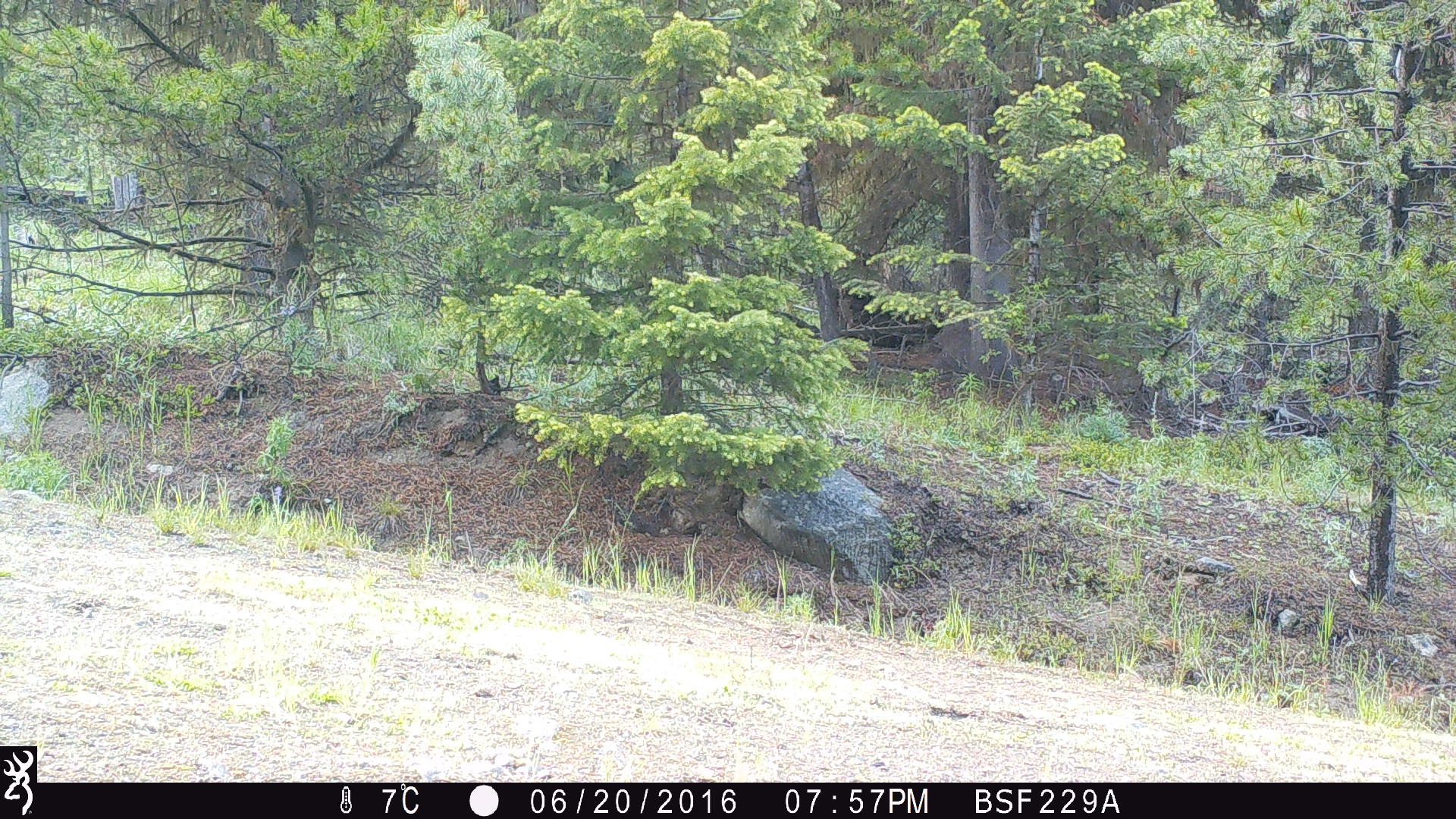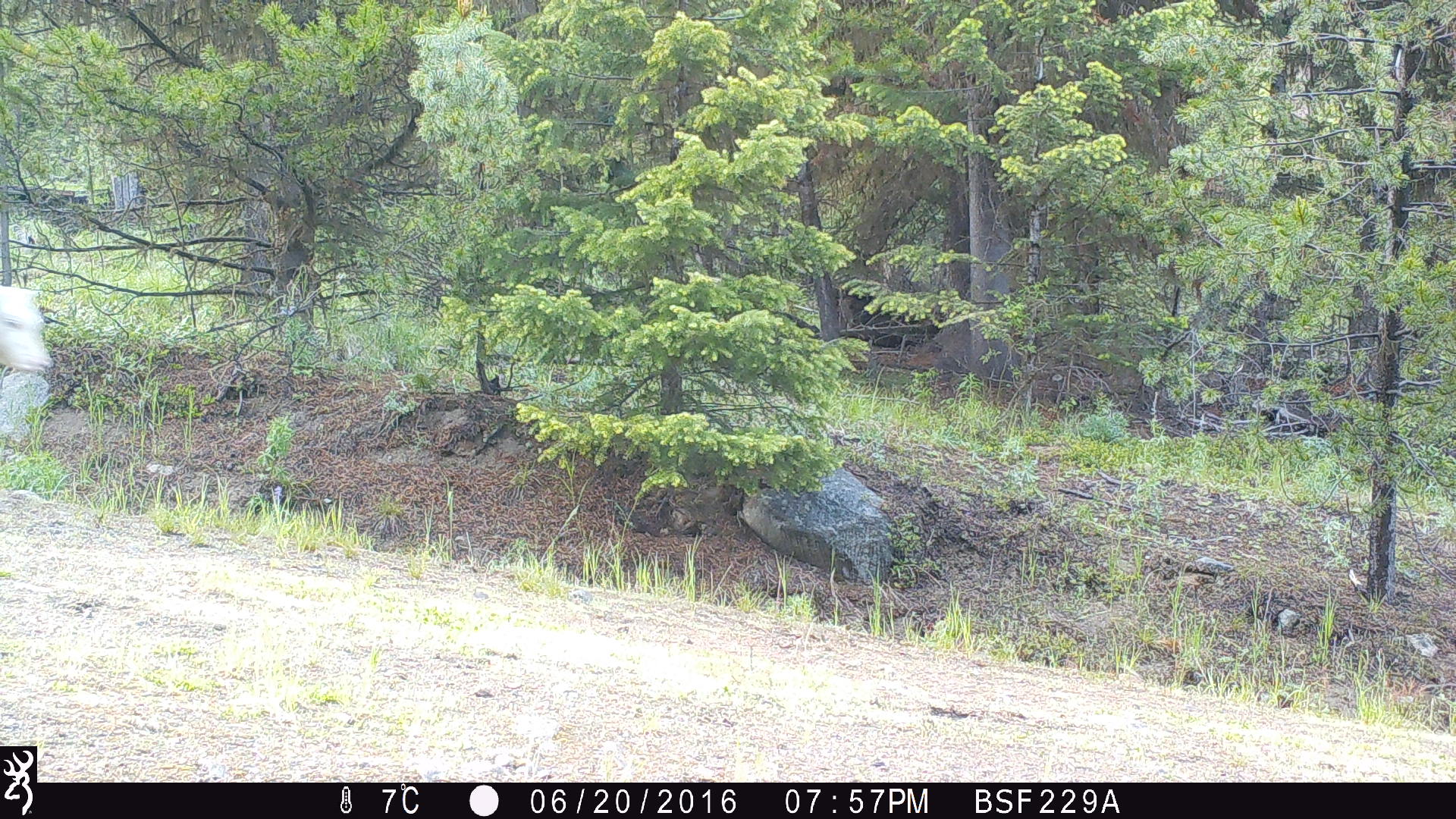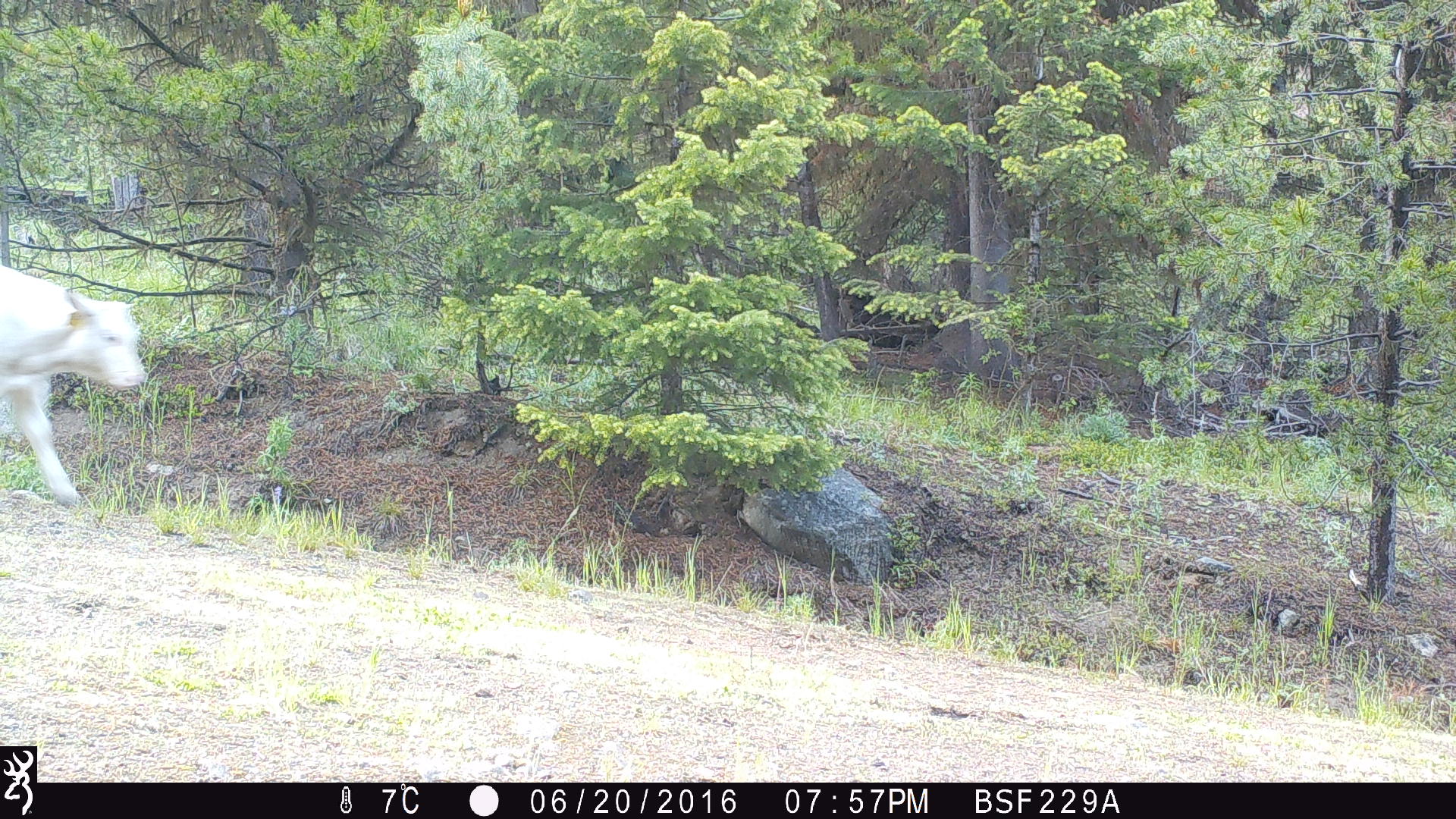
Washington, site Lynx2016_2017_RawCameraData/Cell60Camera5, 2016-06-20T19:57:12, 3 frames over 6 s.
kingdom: Animalia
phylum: Chordata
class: Mammalia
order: Artiodactyla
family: Bovidae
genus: Bos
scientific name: Bos taurus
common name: domestic cattle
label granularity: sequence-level